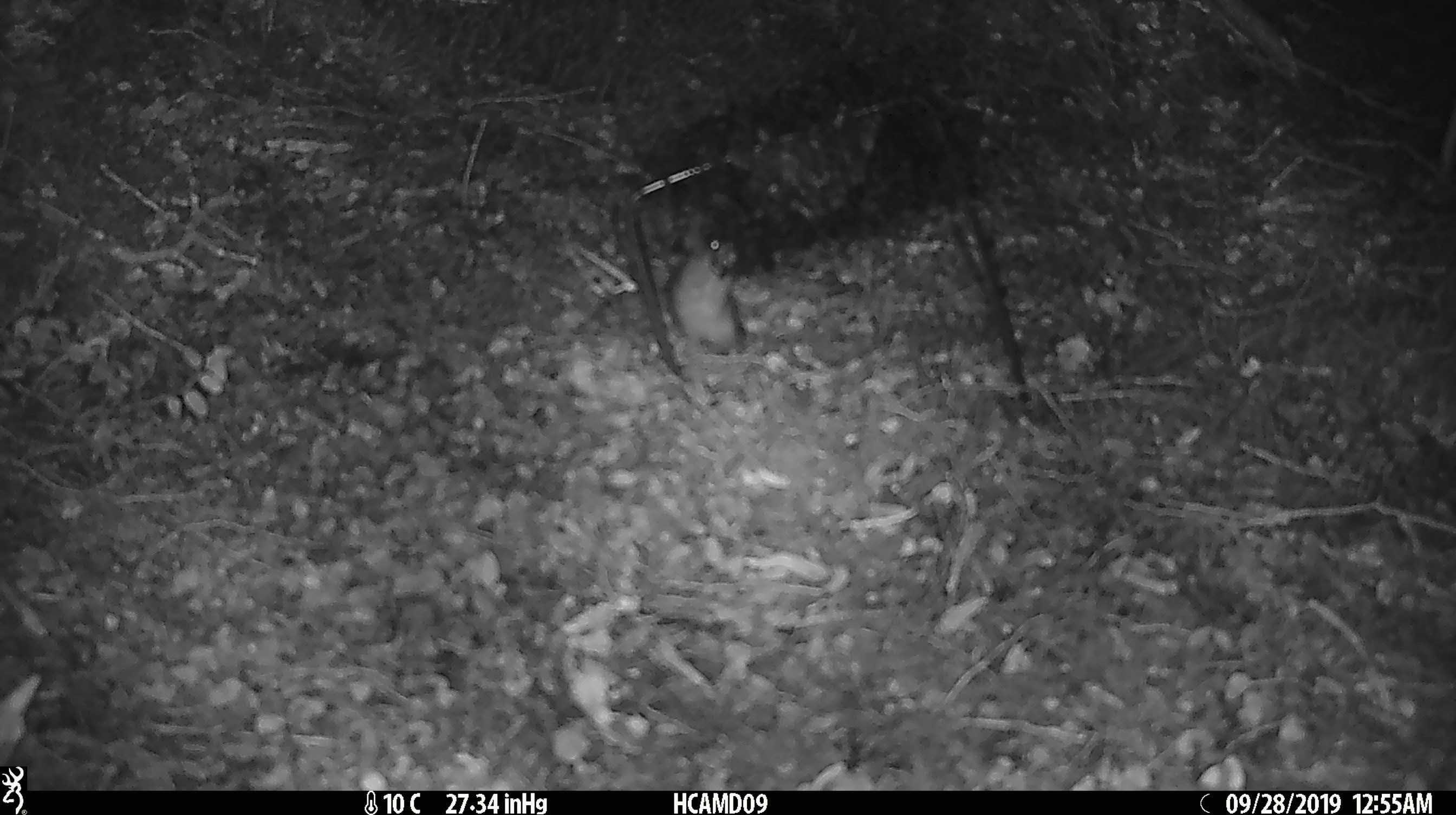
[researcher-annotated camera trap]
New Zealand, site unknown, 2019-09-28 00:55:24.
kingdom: Animalia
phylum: Chordata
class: Mammalia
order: Rodentia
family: Muridae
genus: Mus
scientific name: Mus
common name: mouse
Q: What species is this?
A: Mouse (Mus).